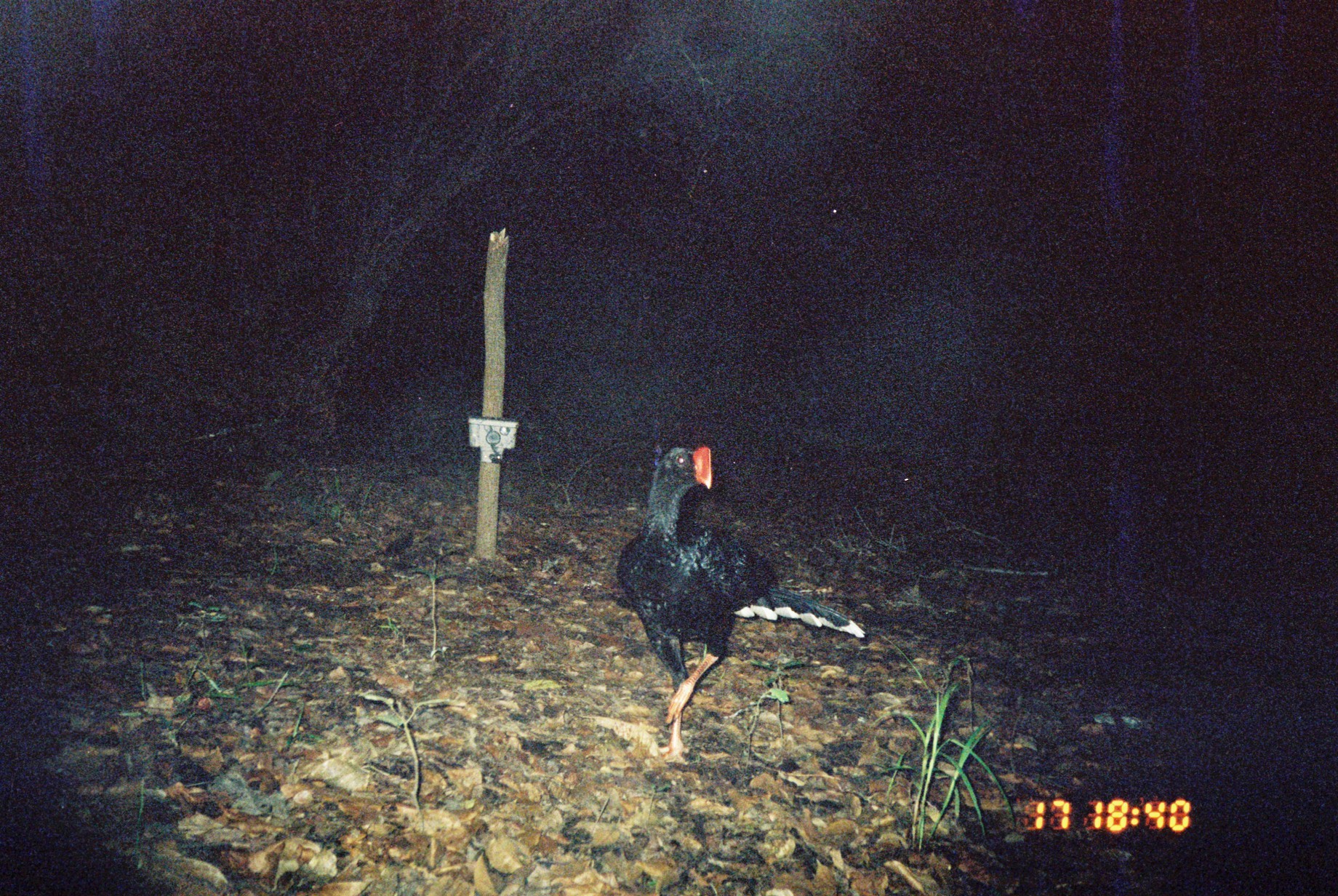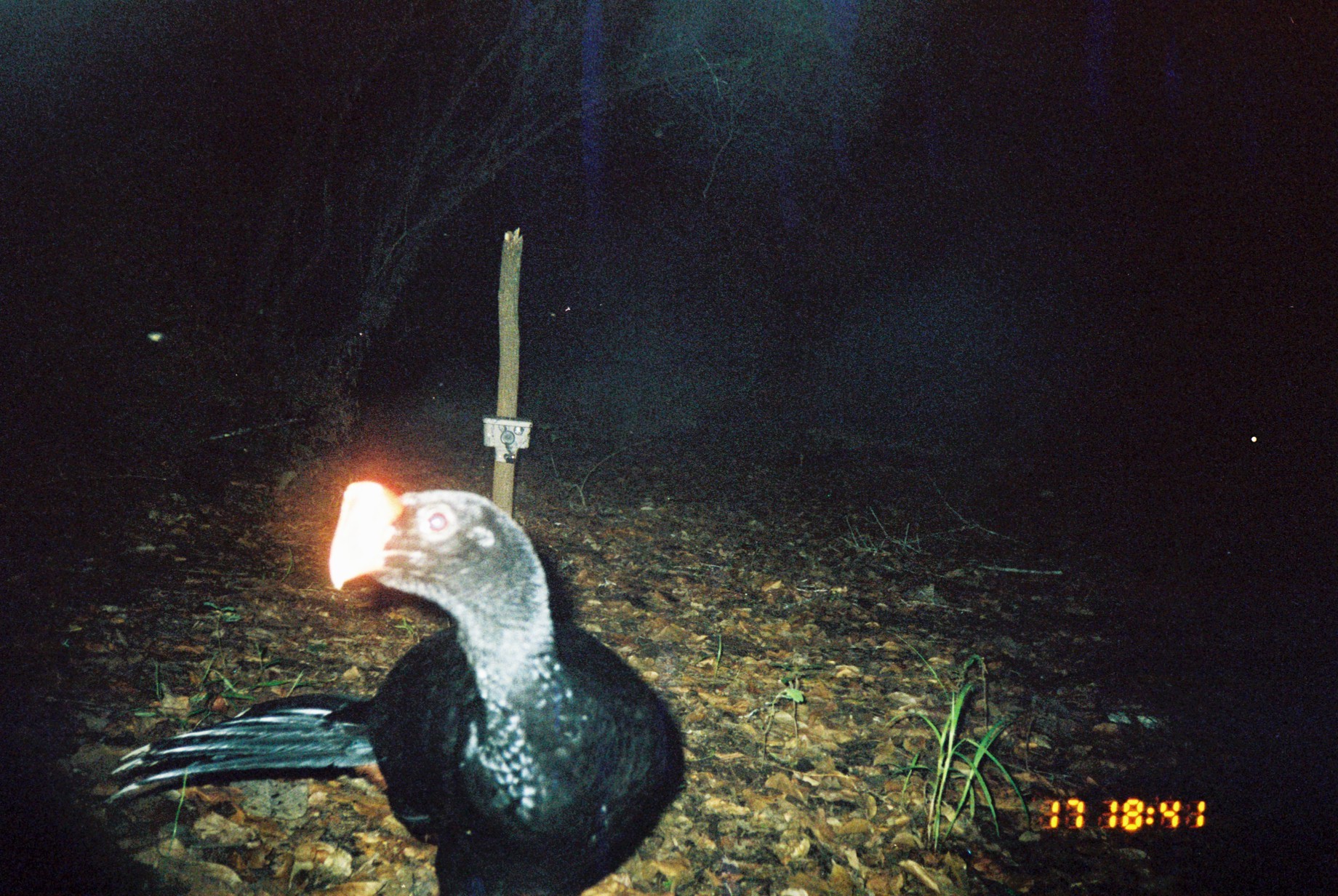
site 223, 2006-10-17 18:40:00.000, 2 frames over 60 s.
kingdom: Animalia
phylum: Chordata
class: Aves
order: Galliformes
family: Cracidae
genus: Mitu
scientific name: Mitu tuberosum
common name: razor-billed curassow